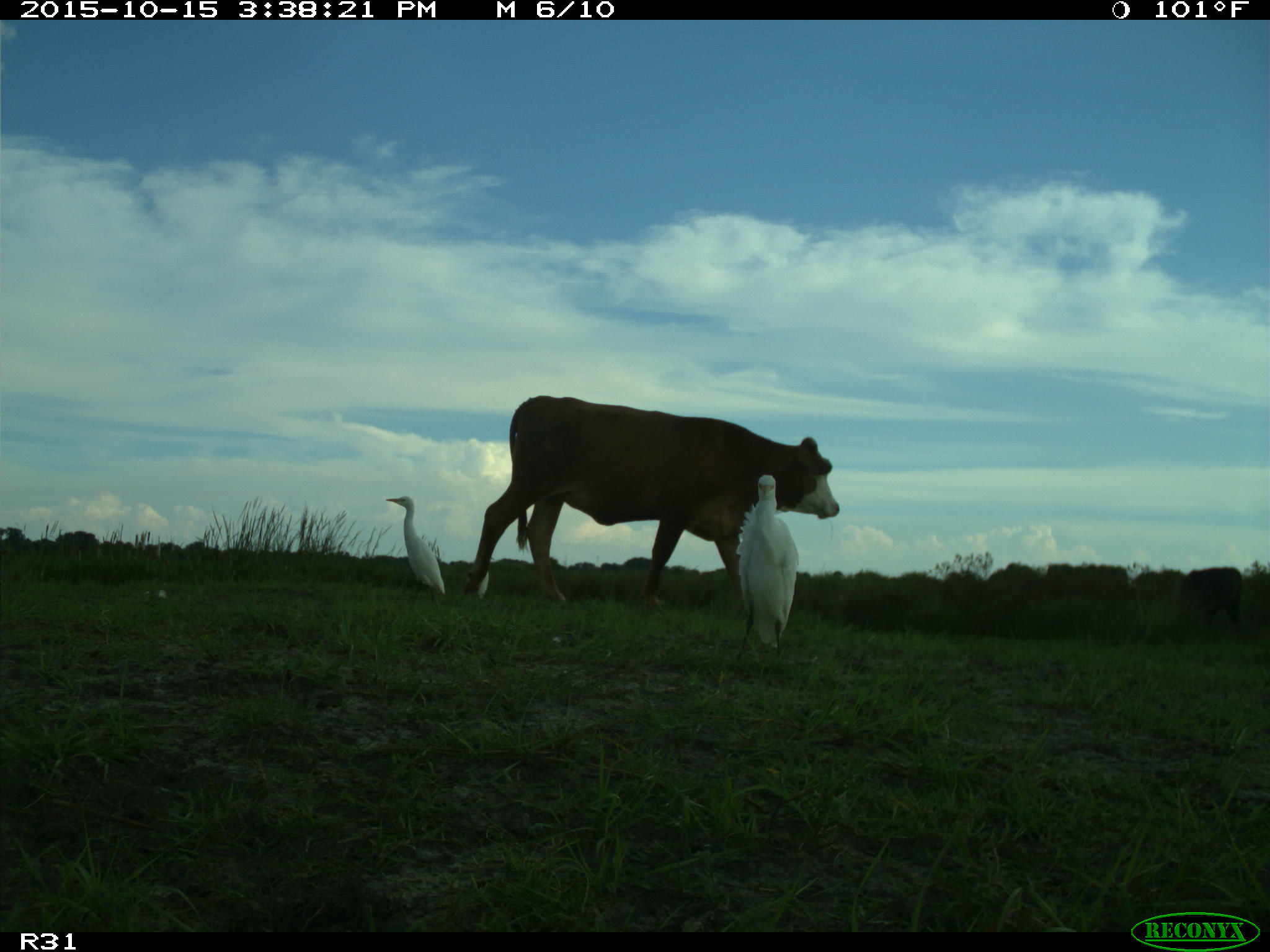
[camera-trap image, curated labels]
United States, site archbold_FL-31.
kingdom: Animalia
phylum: Chordata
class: Mammalia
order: Artiodactyla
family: Bovidae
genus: Bos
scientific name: Bos taurus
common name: domestic cow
Bos taurus (domestic cow).